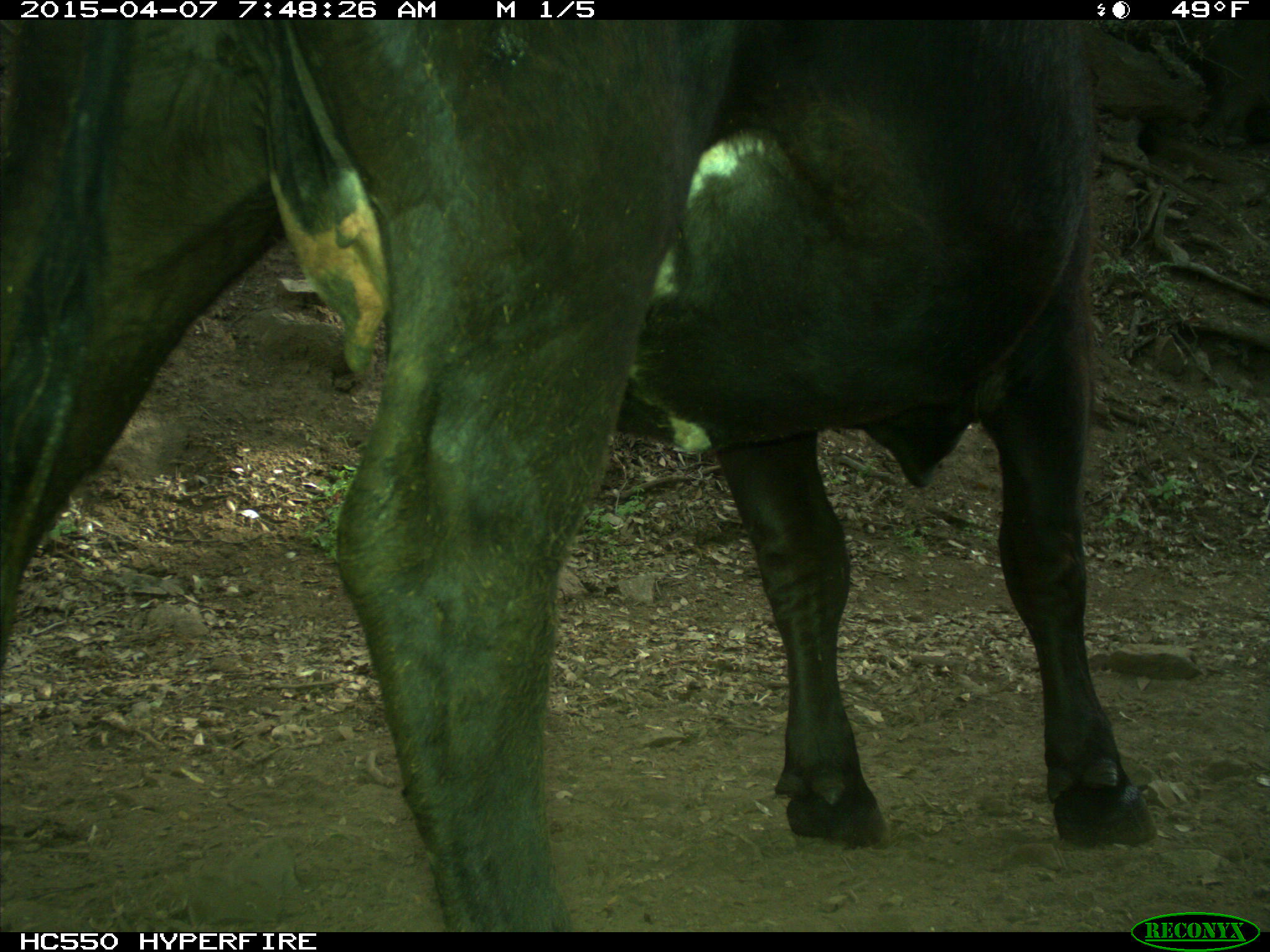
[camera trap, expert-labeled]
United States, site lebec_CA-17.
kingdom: Animalia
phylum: Chordata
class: Mammalia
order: Artiodactyla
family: Bovidae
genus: Bos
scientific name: Bos taurus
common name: domestic cow